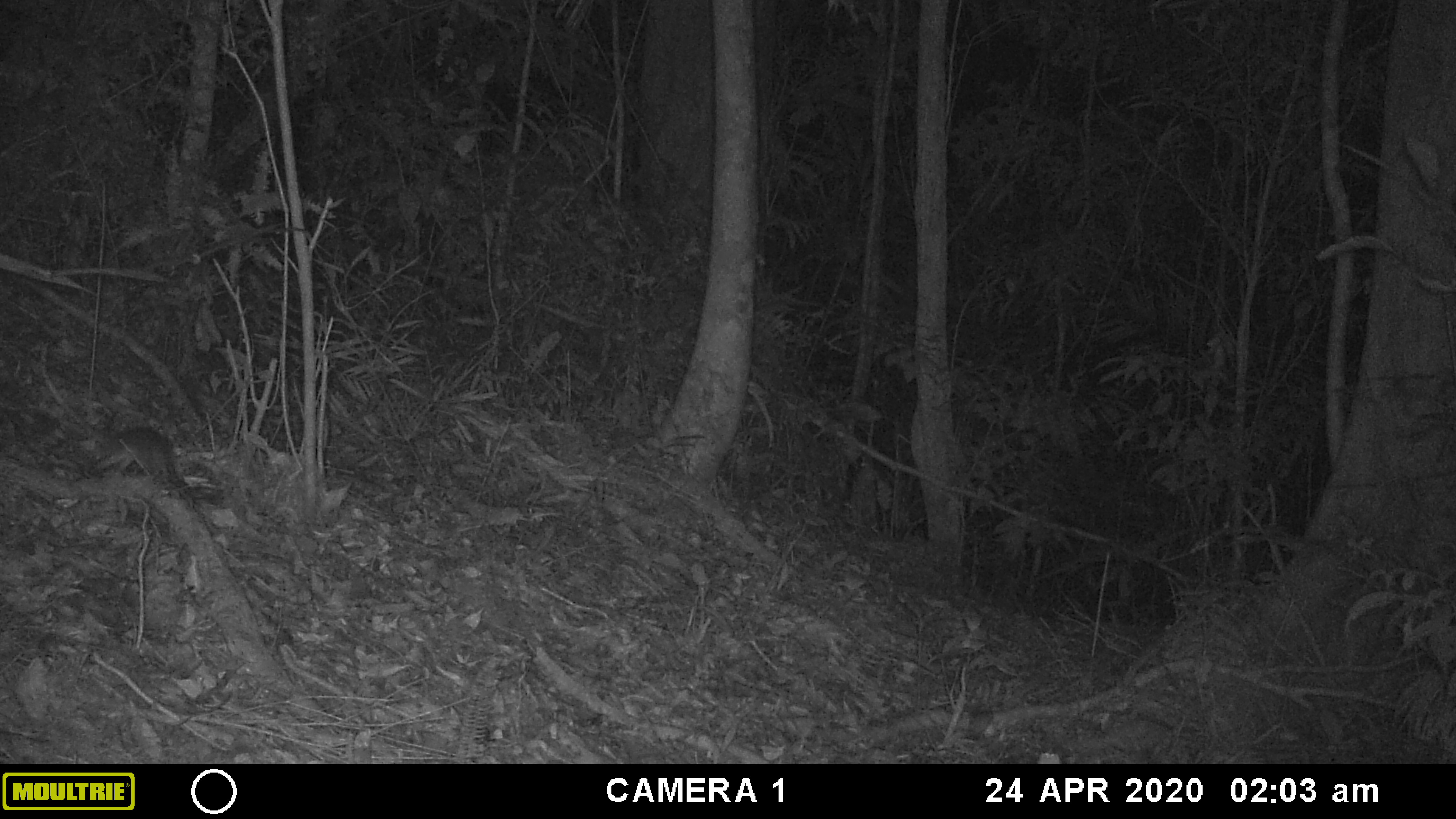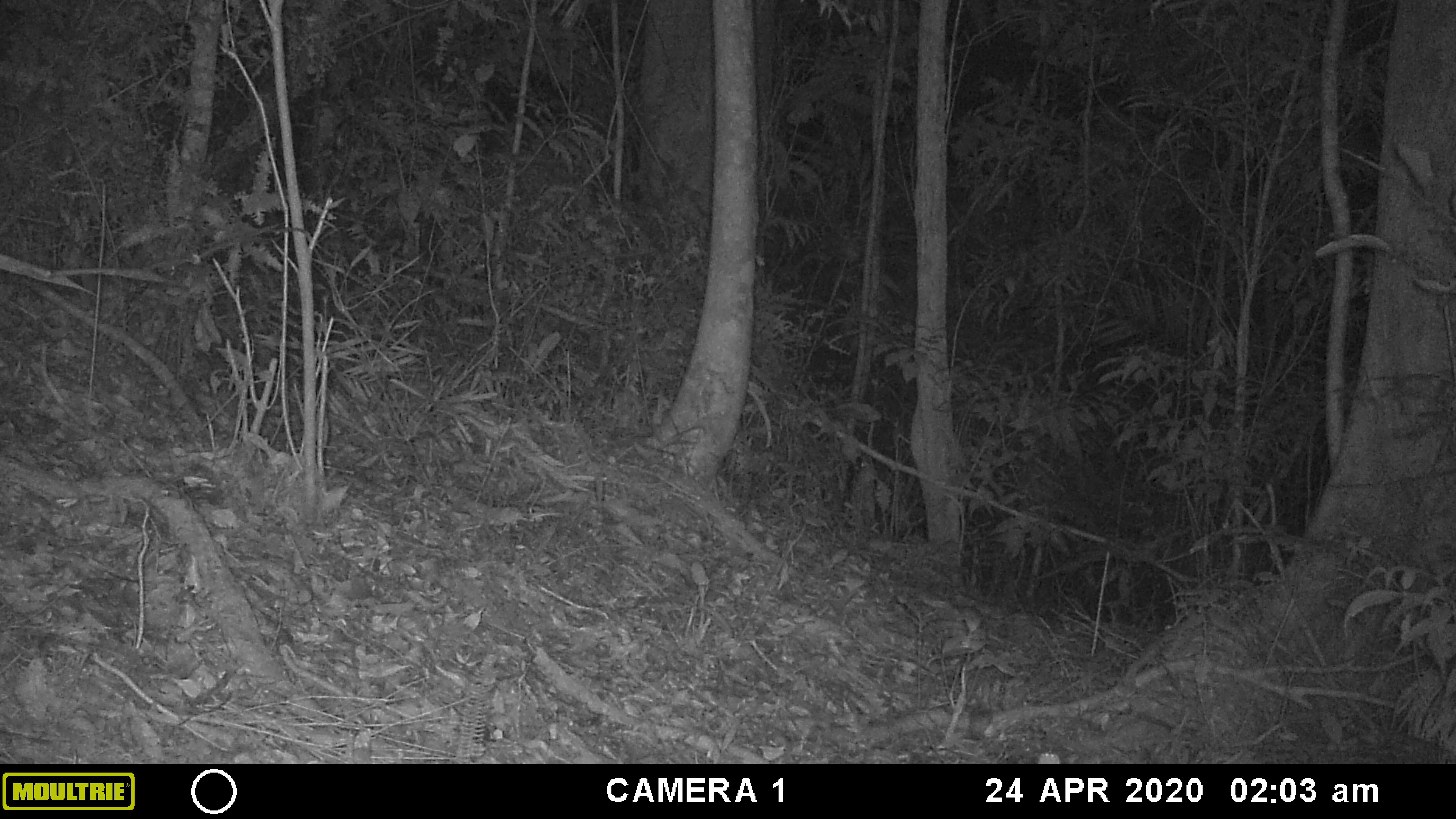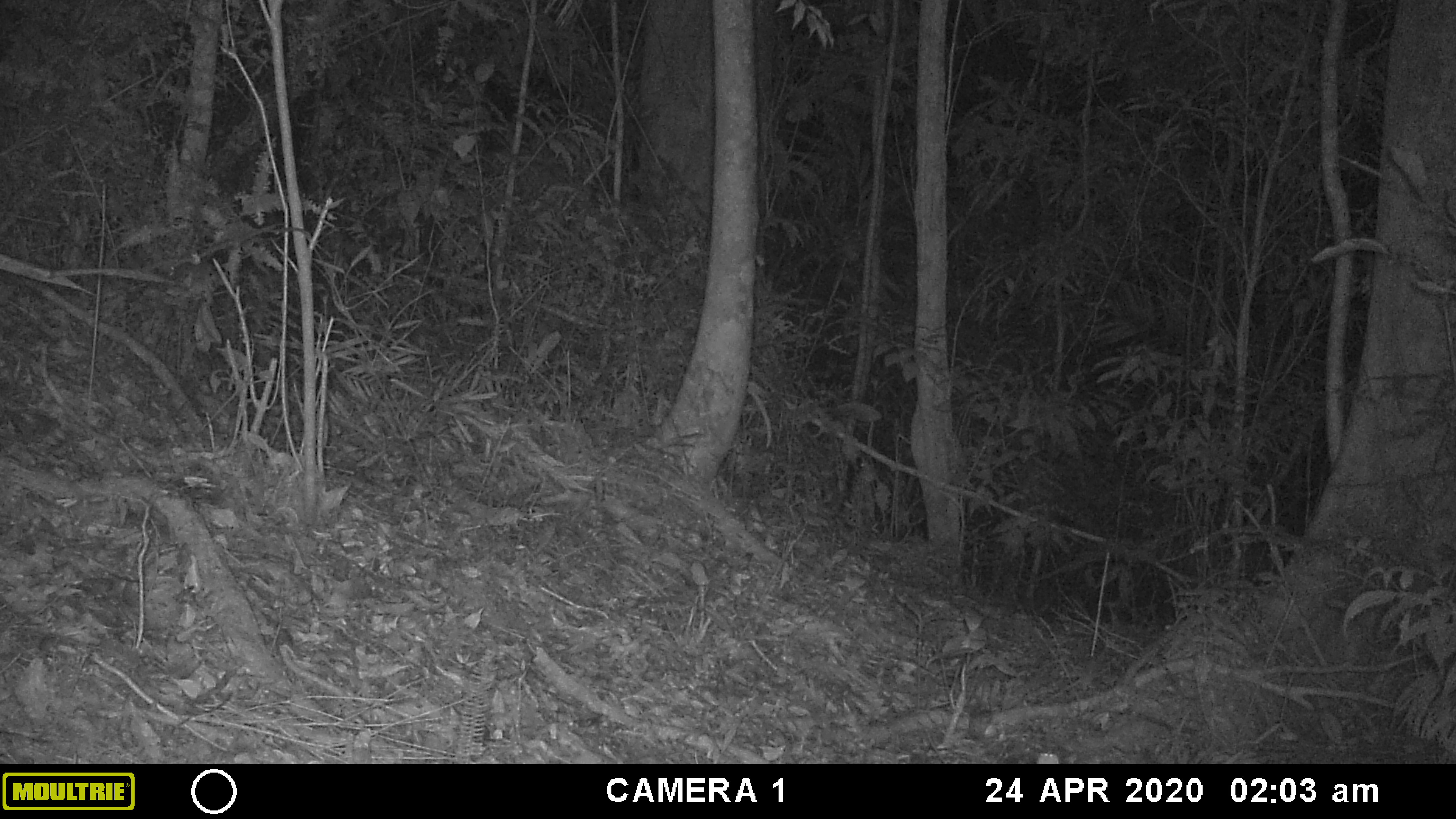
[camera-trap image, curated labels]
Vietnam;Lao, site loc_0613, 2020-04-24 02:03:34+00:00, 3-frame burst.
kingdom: Animalia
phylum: Chordata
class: Mammalia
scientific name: Mammalia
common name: mammal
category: unidentified small mammal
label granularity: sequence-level